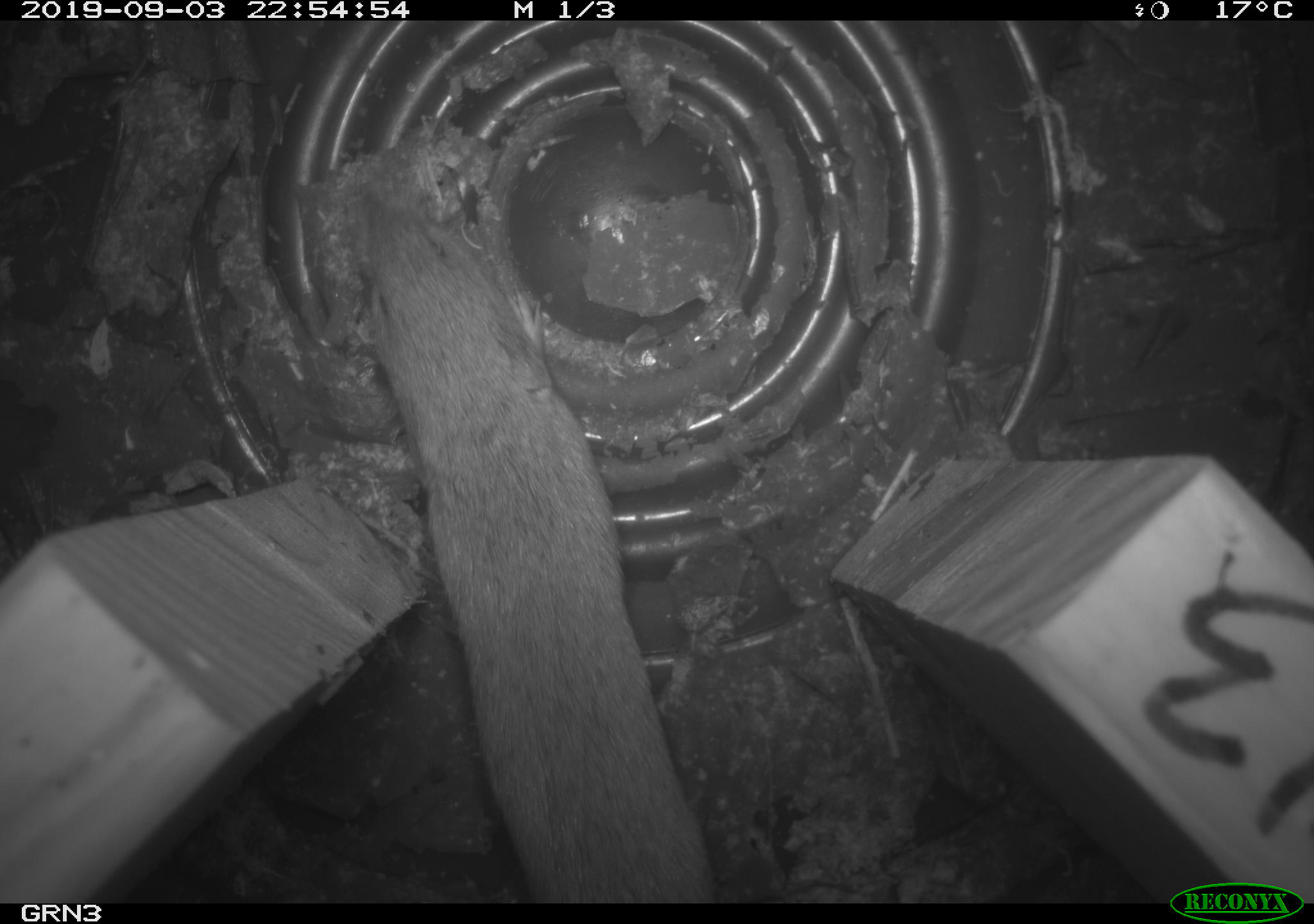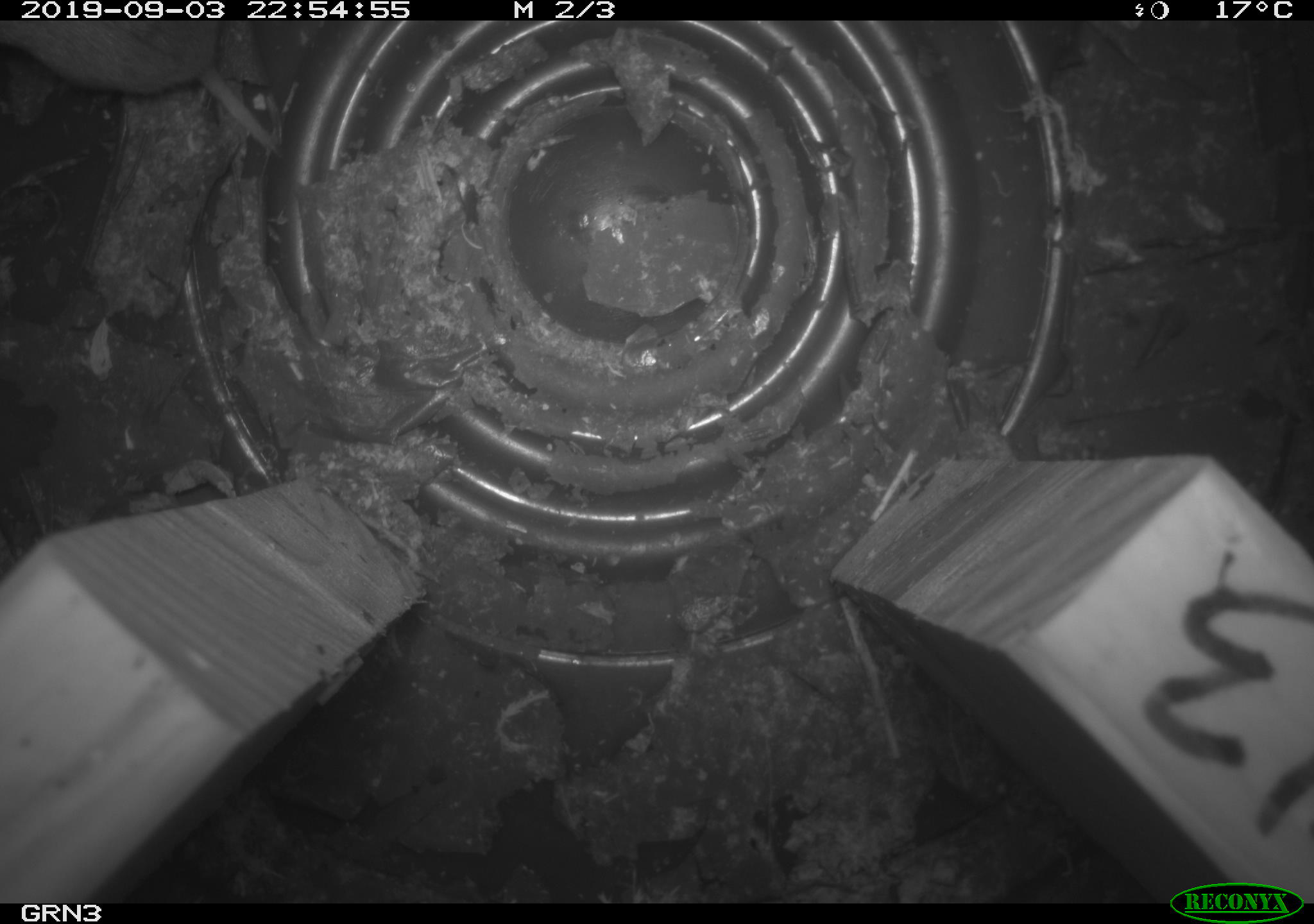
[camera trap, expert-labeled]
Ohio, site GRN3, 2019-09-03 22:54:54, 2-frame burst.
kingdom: Animalia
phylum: Chordata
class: Mammalia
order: Rodentia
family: Cricetidae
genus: Microtus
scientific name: Microtus pennsylvanicus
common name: meadow vole